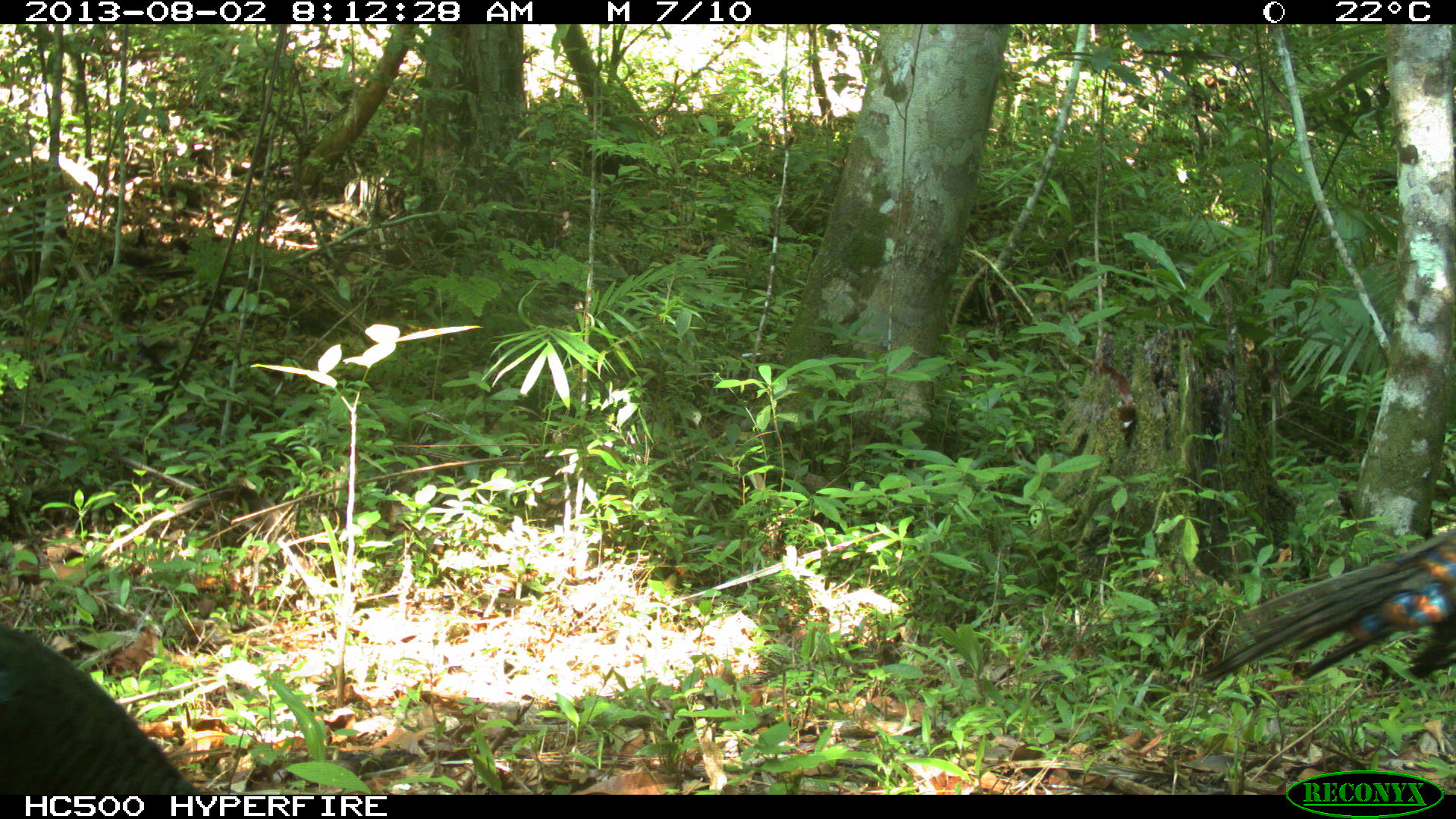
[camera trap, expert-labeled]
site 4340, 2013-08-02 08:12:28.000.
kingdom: Animalia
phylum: Chordata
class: Aves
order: Galliformes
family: Phasianidae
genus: Meleagris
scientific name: Meleagris ocellata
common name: ocellated turkey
Meleagris ocellata (ocellated turkey), count 1, sex male.